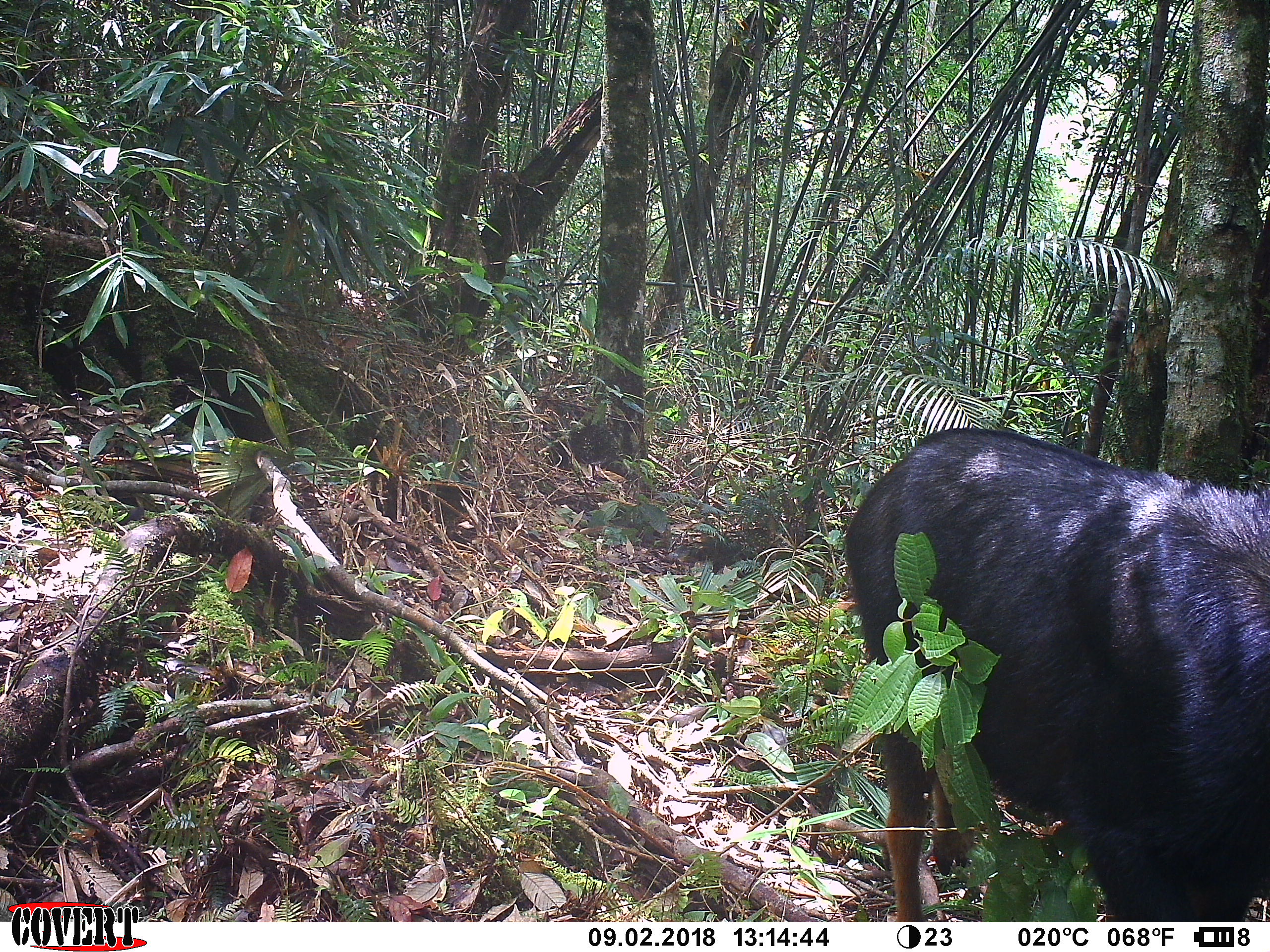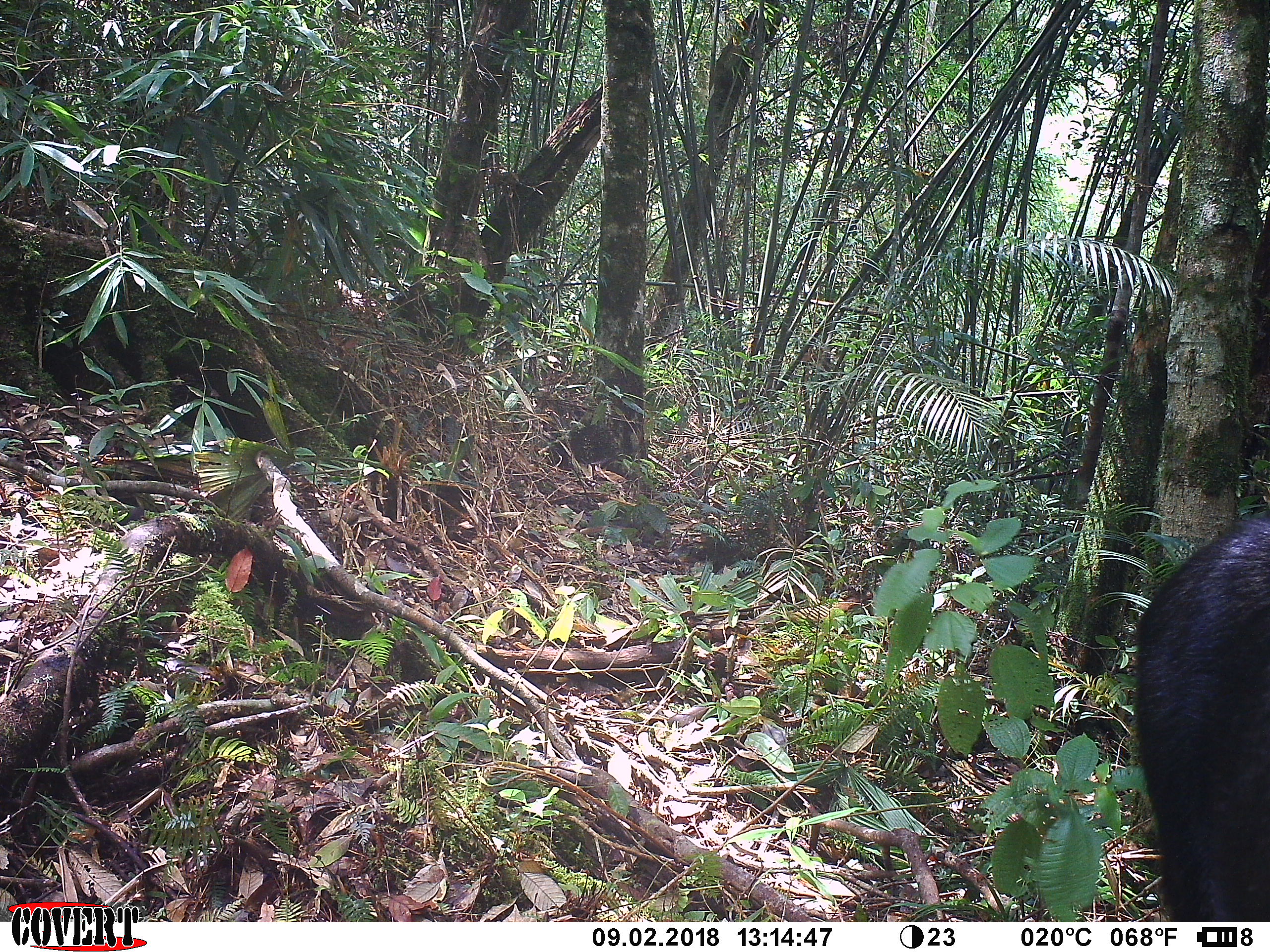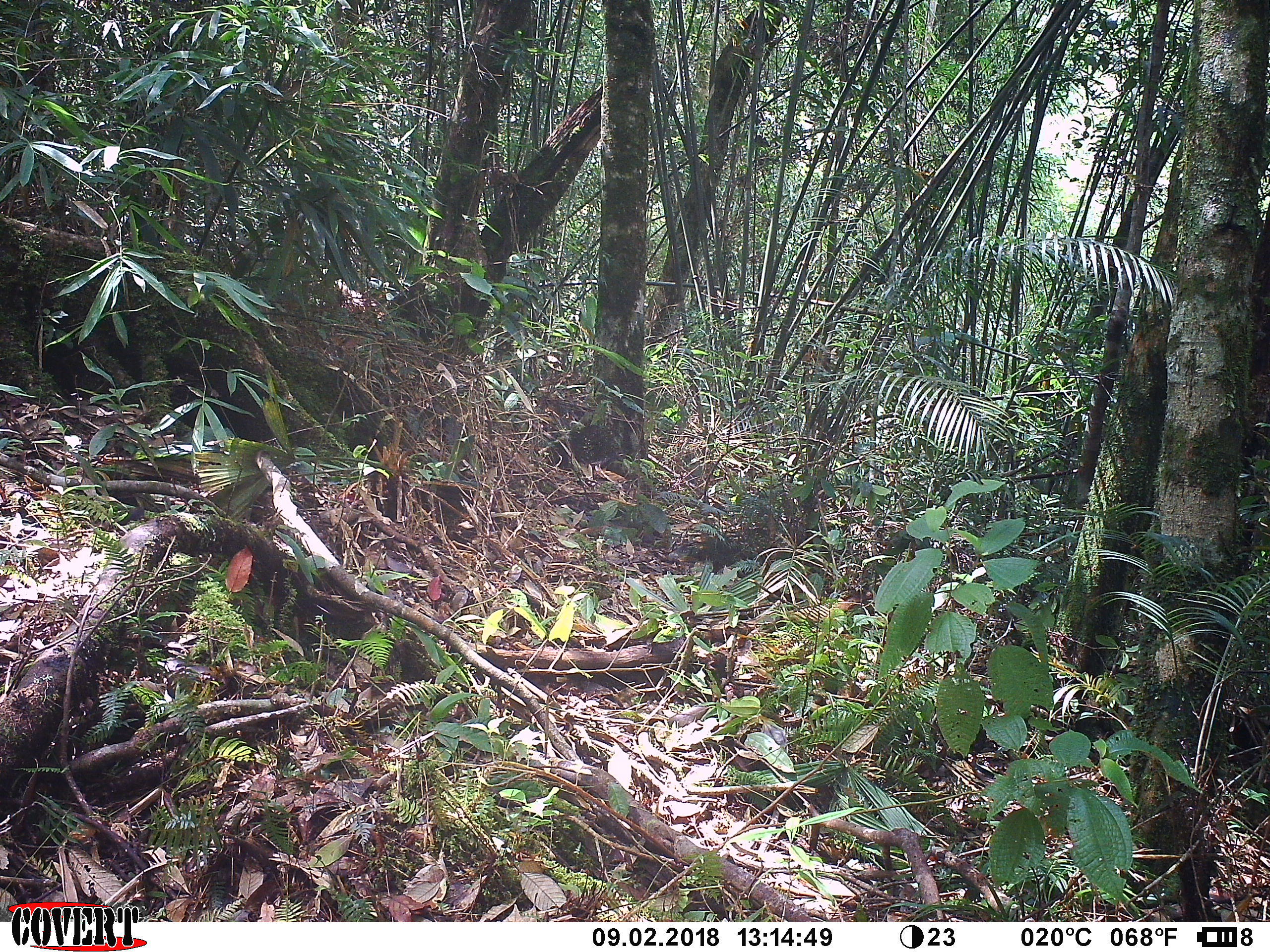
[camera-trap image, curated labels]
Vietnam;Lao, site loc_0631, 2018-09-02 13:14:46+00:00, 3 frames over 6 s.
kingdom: Animalia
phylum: Chordata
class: Mammalia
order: Artiodactyla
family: Bovidae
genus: Capricornis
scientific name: Capricornis sumatraensis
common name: chinese serow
Chinese serow (Capricornis sumatraensis). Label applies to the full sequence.